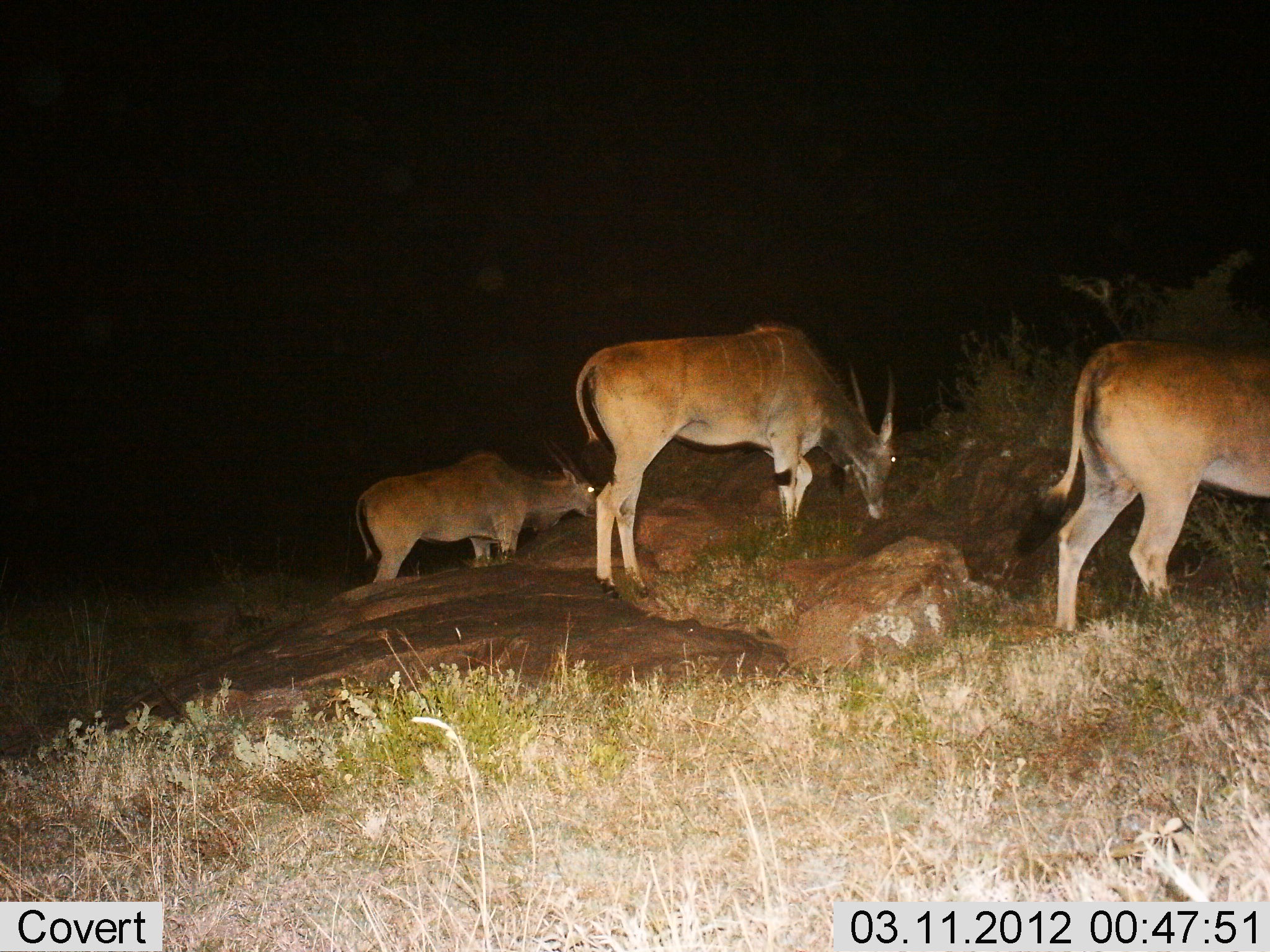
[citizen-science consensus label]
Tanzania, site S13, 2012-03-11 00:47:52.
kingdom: Animalia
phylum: Chordata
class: Mammalia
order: Artiodactyla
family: Bovidae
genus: Tragelaphus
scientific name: Tragelaphus oryx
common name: eland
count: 3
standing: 43%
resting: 0%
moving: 7%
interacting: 7%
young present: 0%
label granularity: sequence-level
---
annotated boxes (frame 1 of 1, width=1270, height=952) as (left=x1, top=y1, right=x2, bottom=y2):
animal: (left=575, top=322, right=899, bottom=597); (left=1047, top=339, right=1270, bottom=631); (left=355, top=439, right=598, bottom=584)